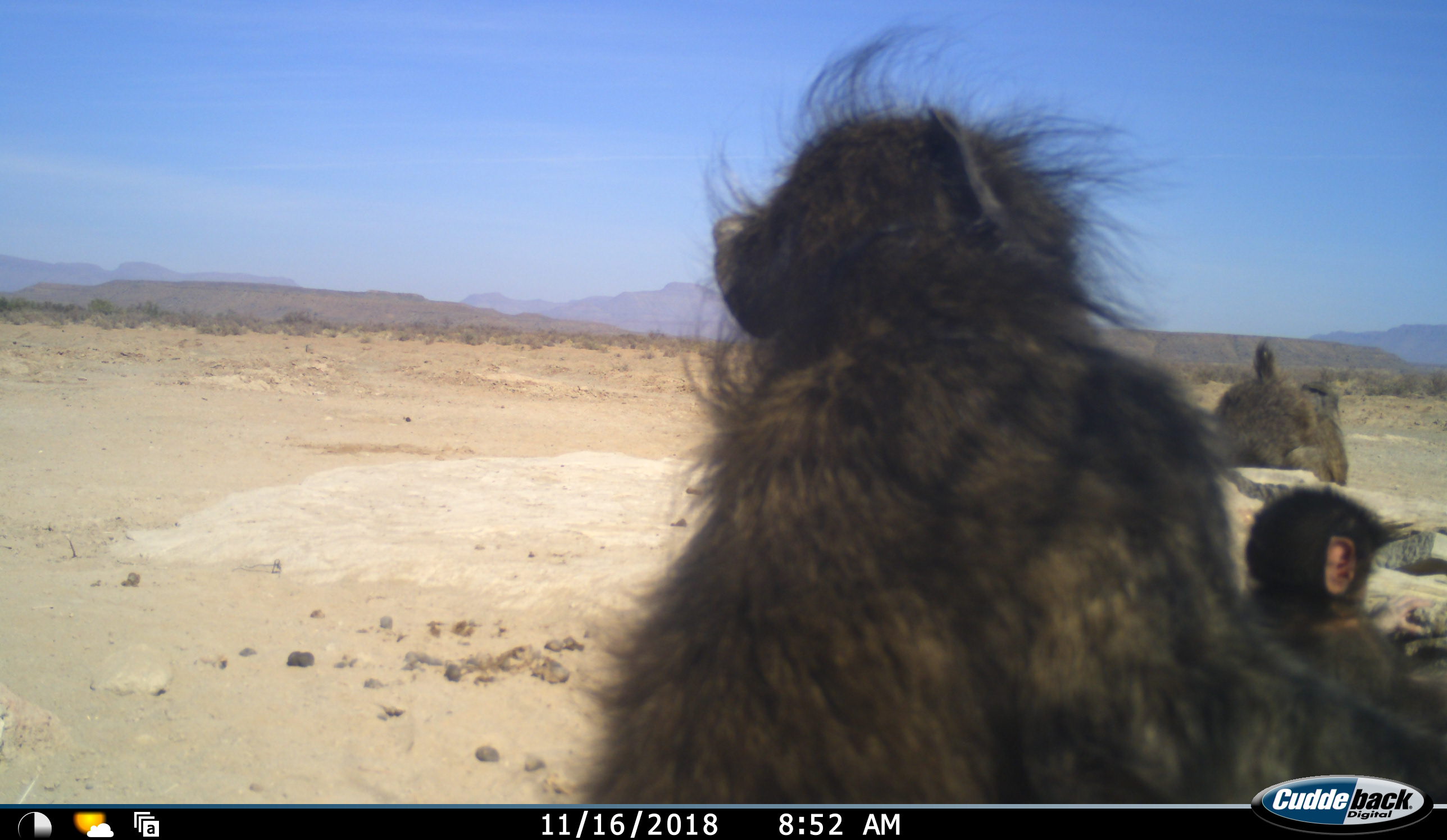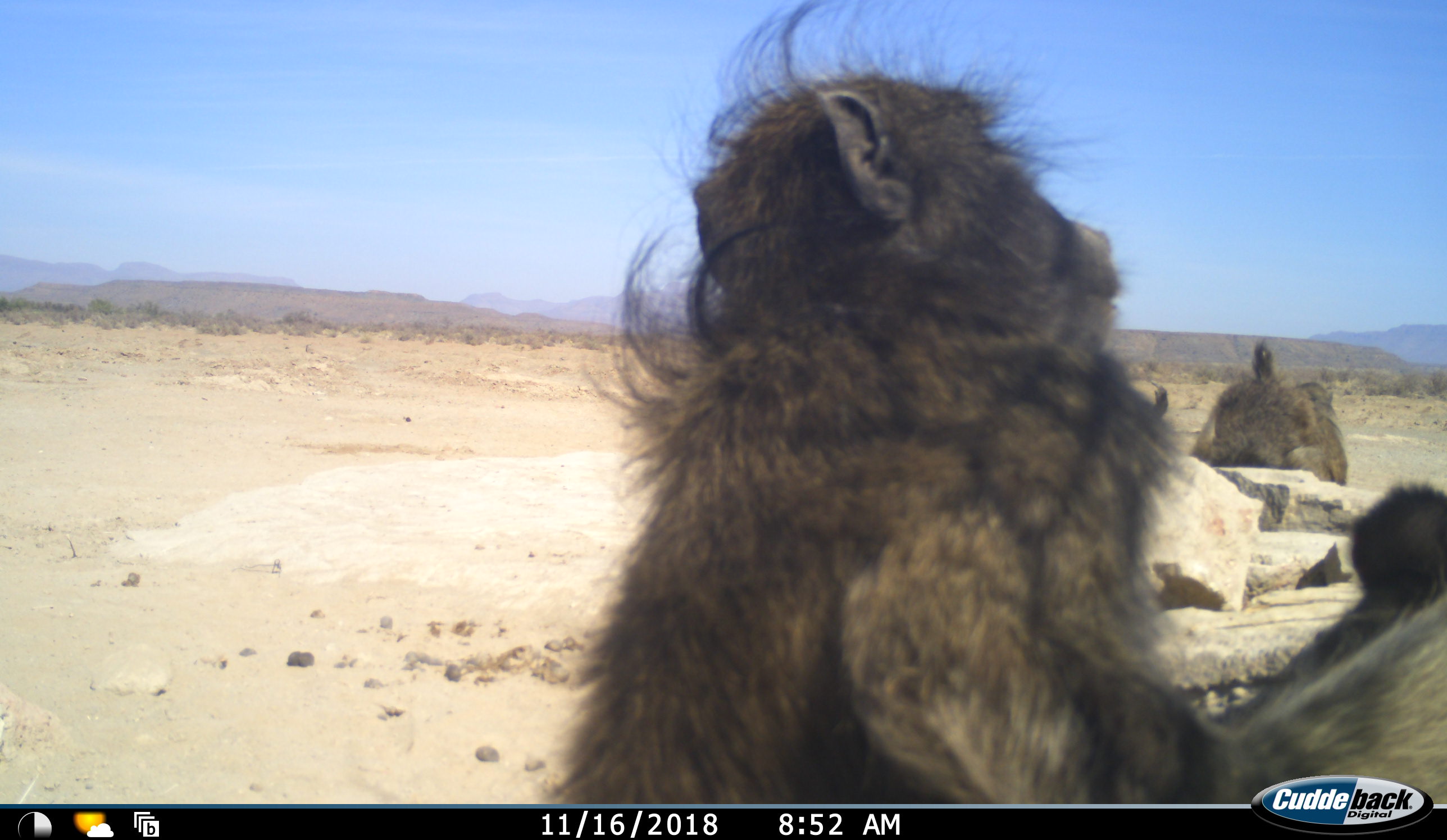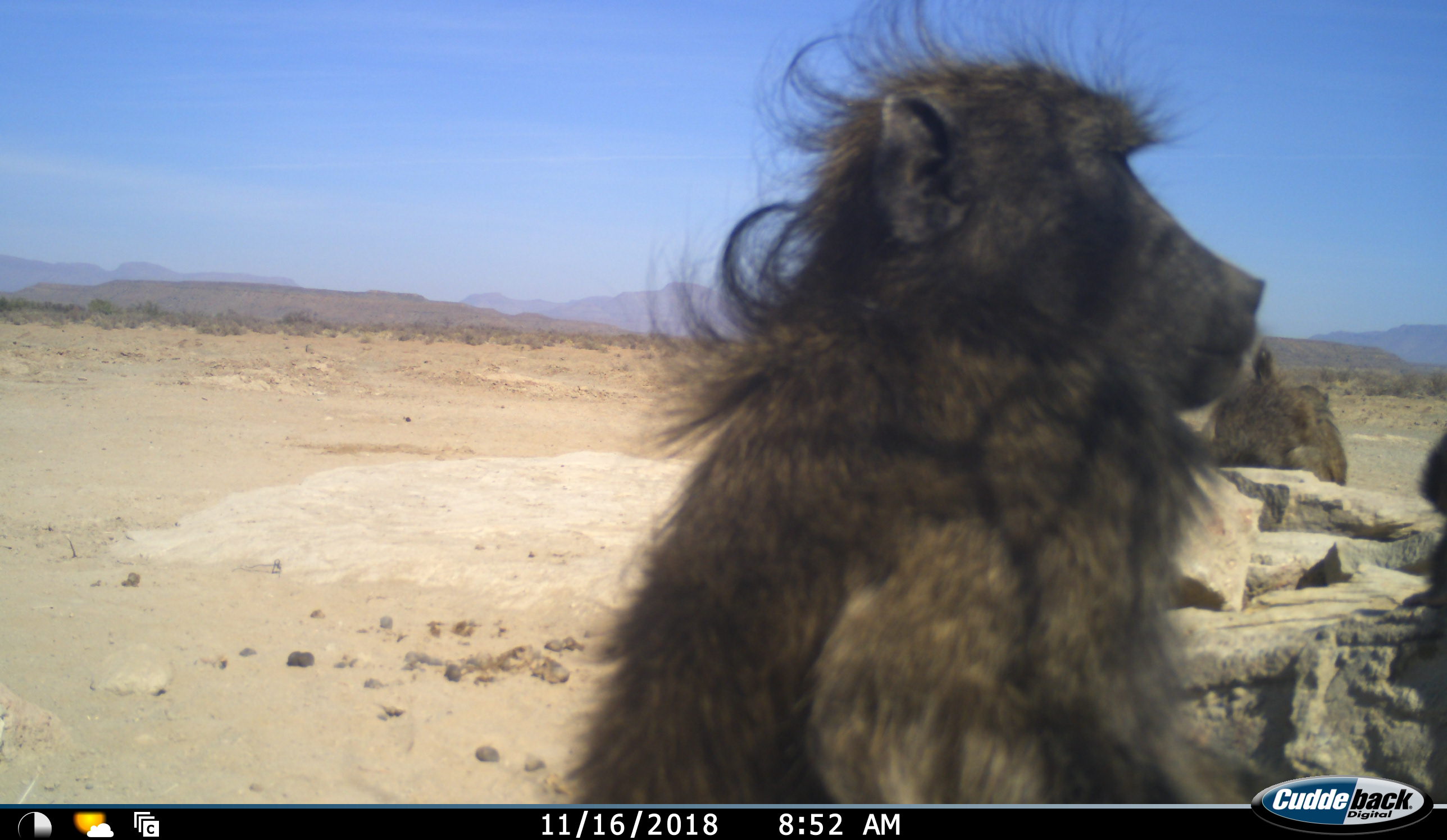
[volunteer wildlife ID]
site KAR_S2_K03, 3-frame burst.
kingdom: Animalia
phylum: Chordata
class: Mammalia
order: Primates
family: Cercopithecidae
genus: Papio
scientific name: Papio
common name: baboon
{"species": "baboon (Papio)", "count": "3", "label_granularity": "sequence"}